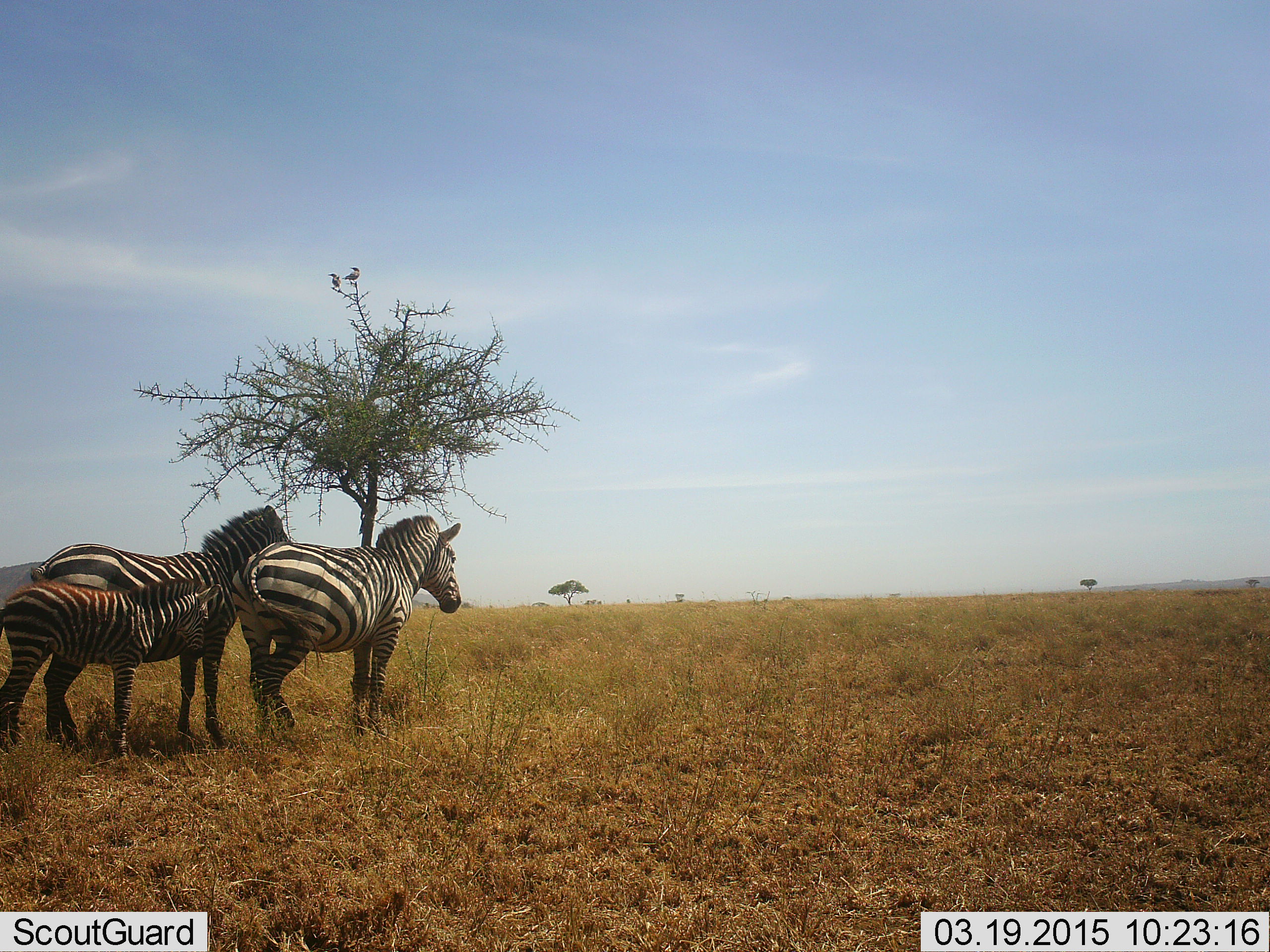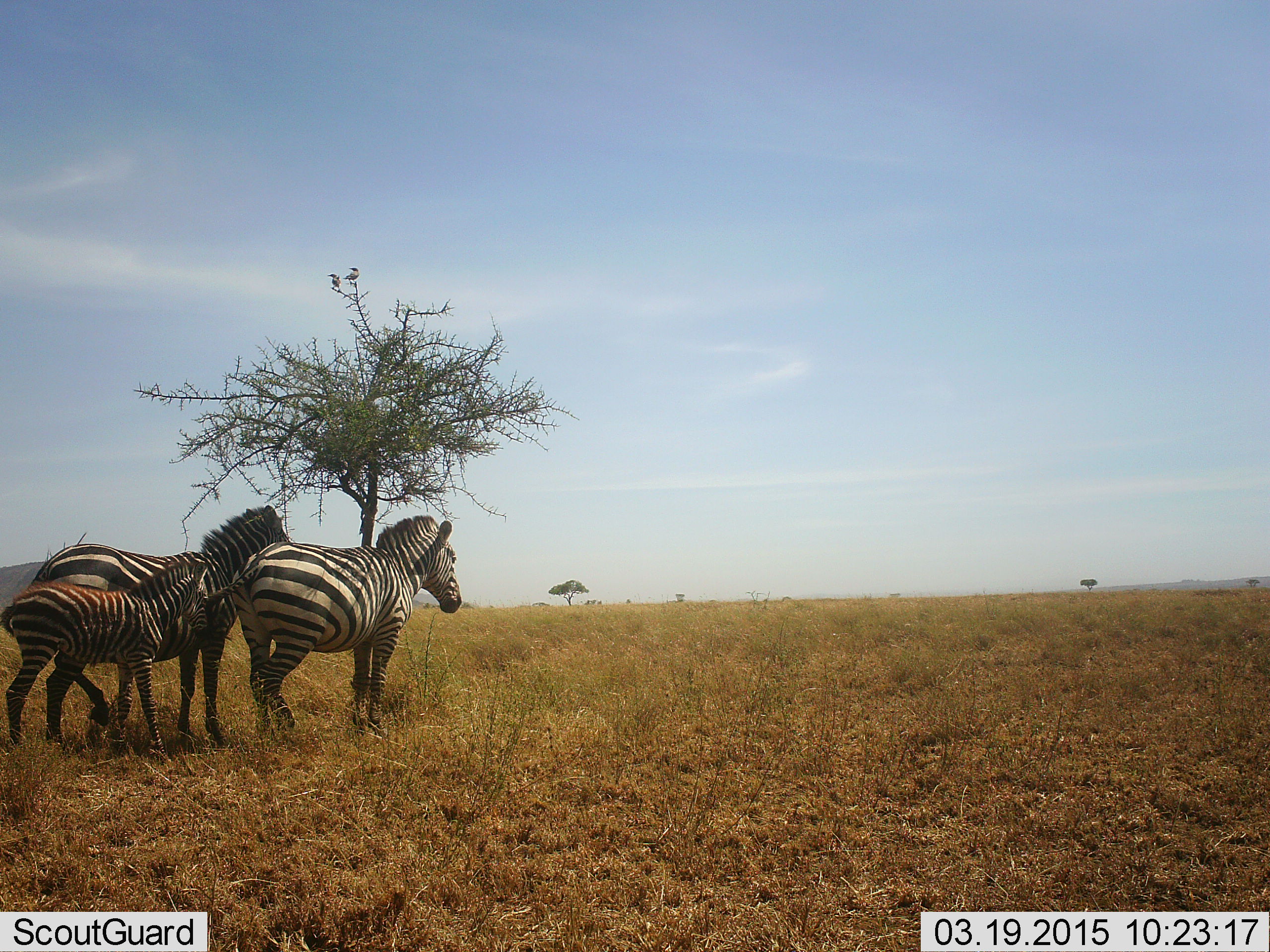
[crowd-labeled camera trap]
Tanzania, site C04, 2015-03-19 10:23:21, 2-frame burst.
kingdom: Animalia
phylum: Chordata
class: Mammalia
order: Perissodactyla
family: Equidae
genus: Equus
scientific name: Equus quagga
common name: plains zebra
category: zebra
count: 3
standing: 90%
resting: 0%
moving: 0%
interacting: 20%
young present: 80%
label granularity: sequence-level